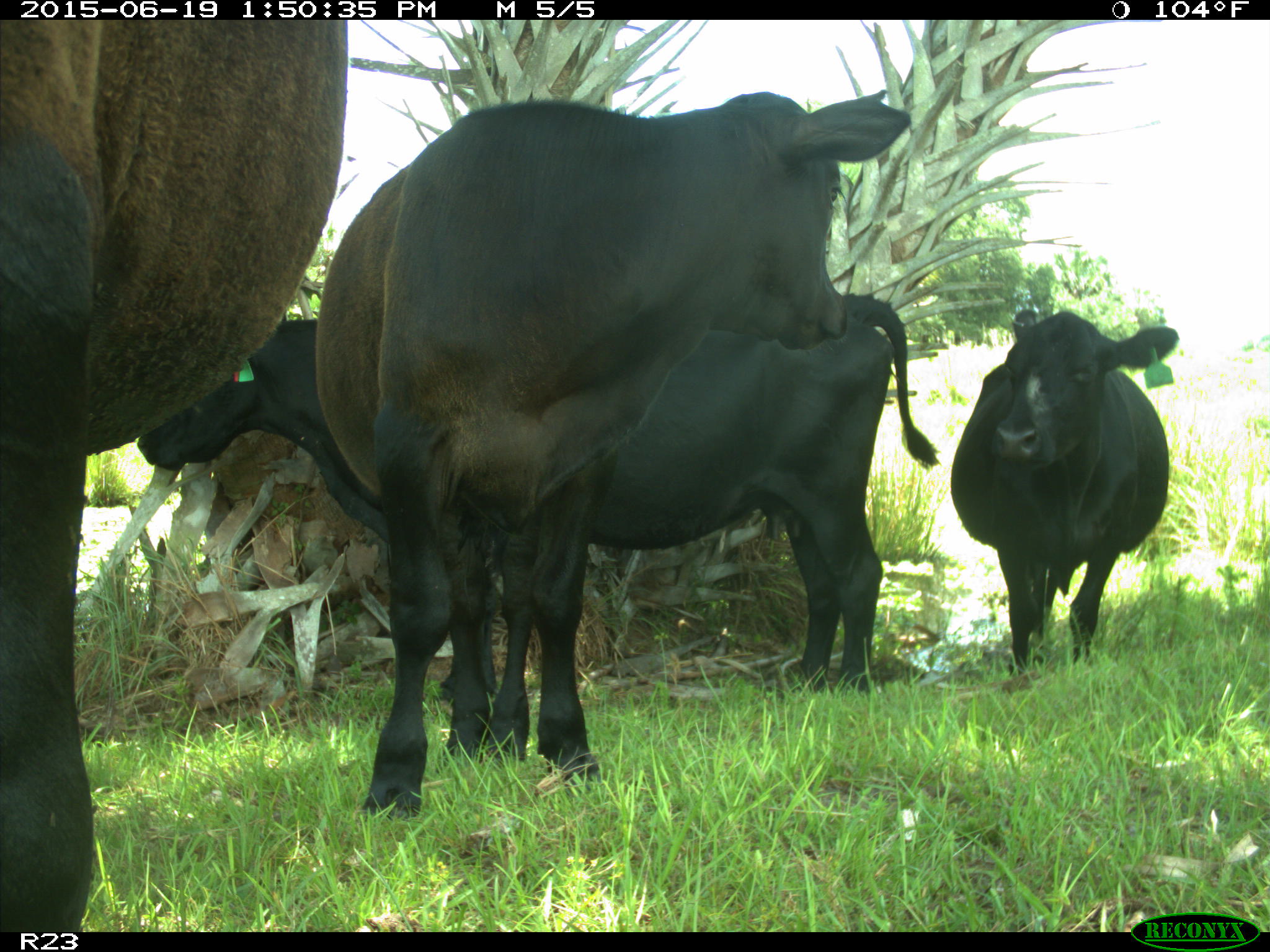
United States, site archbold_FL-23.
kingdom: Animalia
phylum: Chordata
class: Mammalia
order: Artiodactyla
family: Suidae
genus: Sus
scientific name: Sus scrofa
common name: wild boar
Sus scrofa (wild boar).